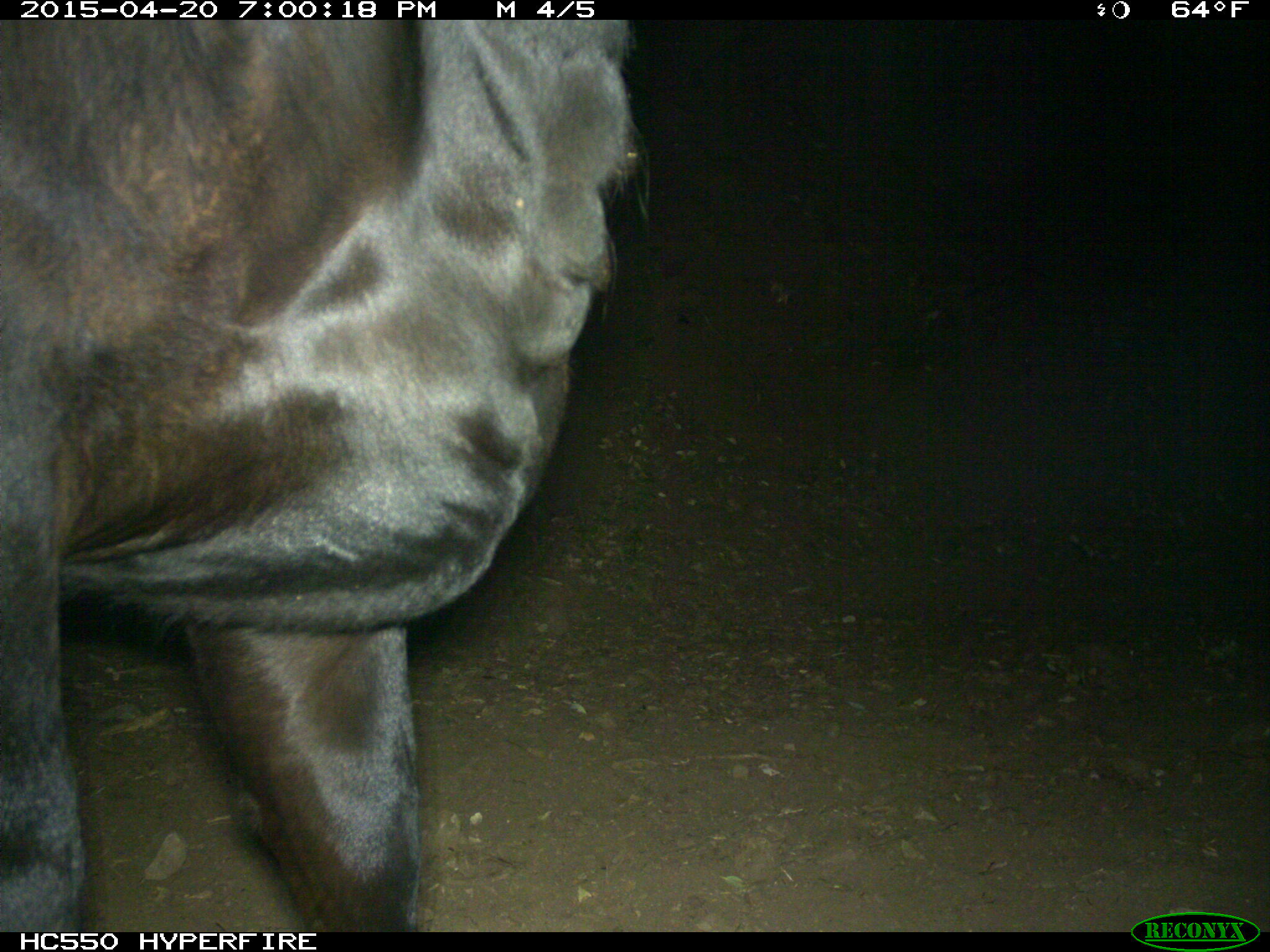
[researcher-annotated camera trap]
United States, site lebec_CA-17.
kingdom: Animalia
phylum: Chordata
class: Mammalia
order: Artiodactyla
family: Bovidae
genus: Bos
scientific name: Bos taurus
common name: domestic cow